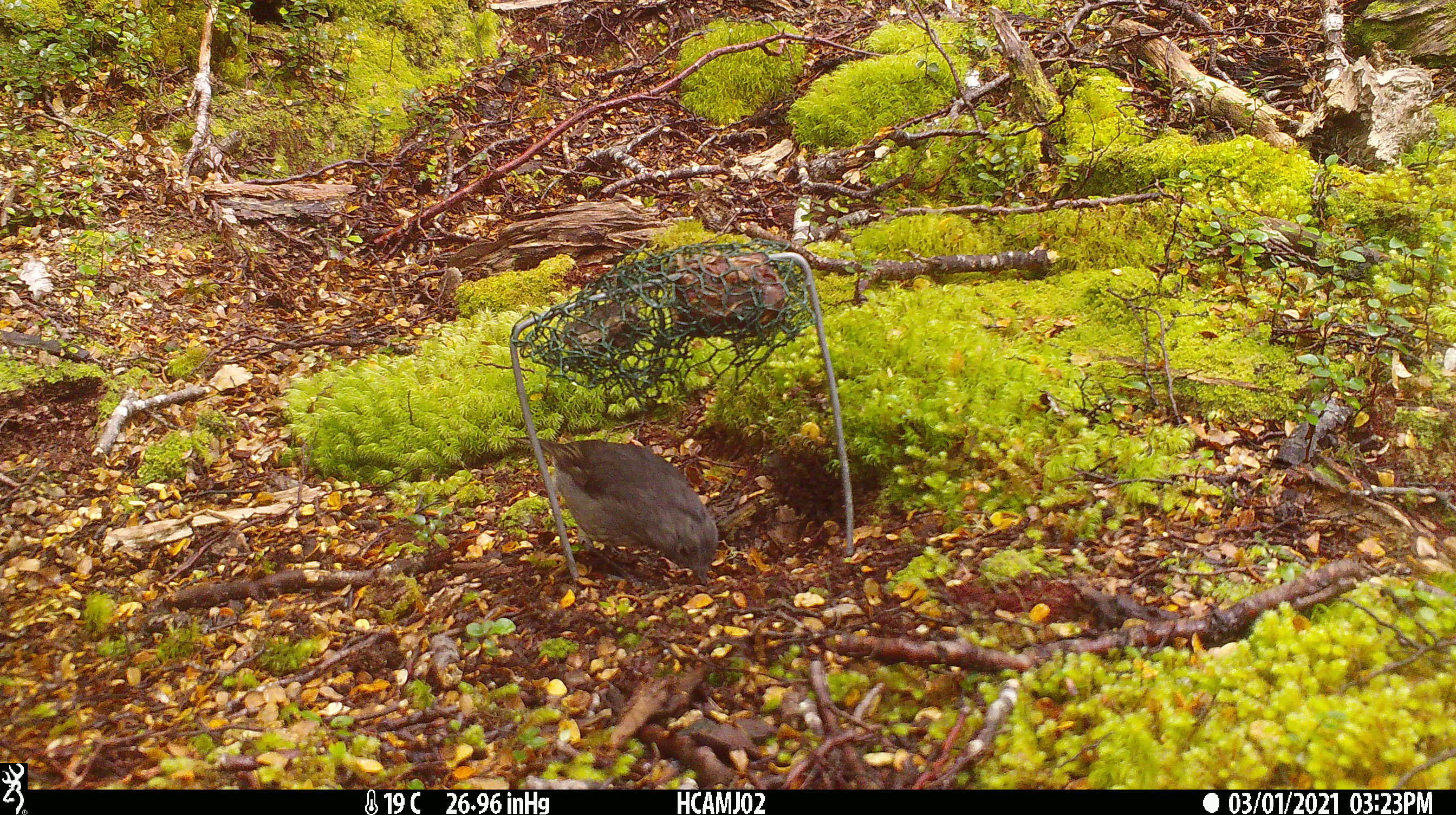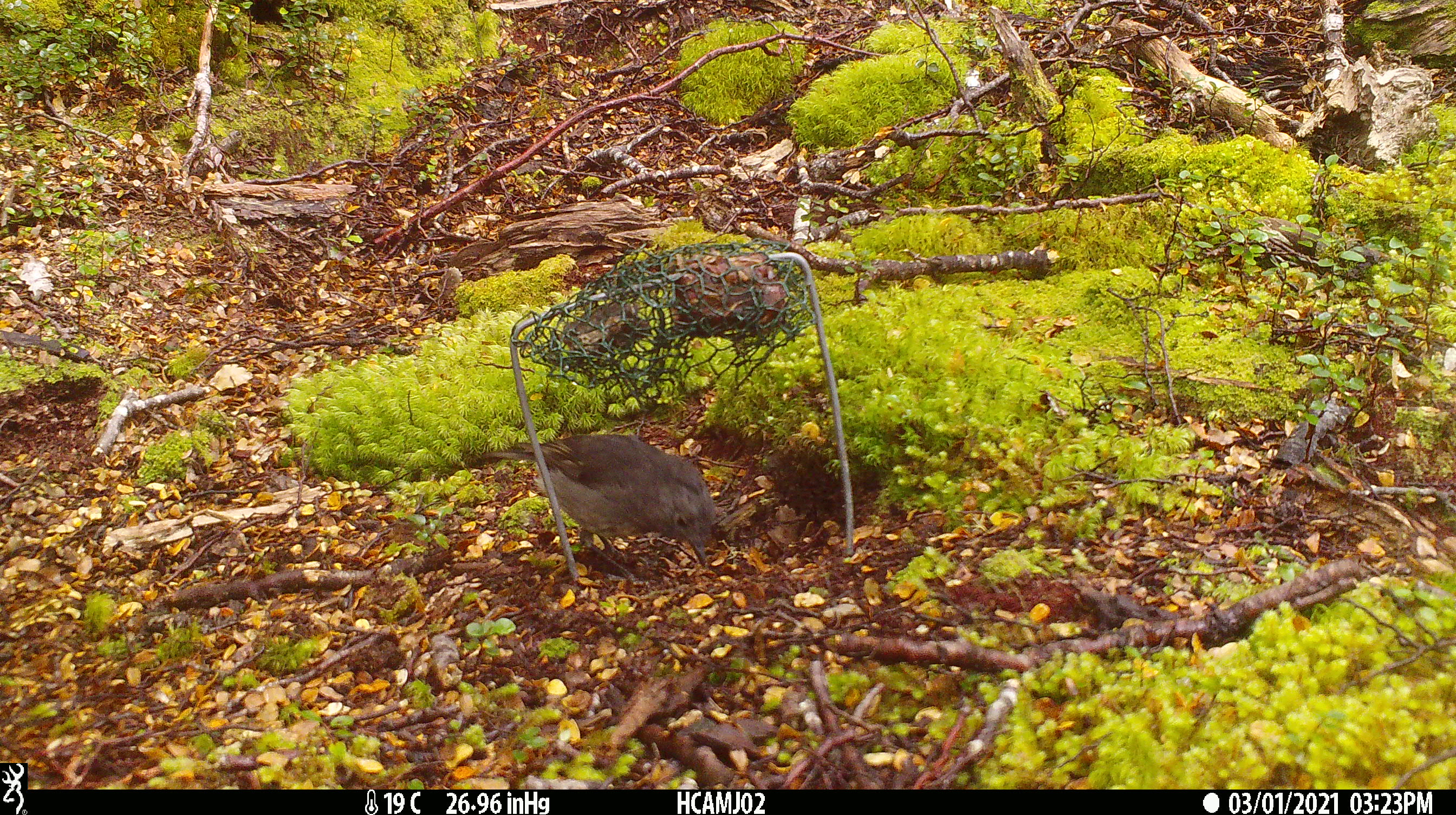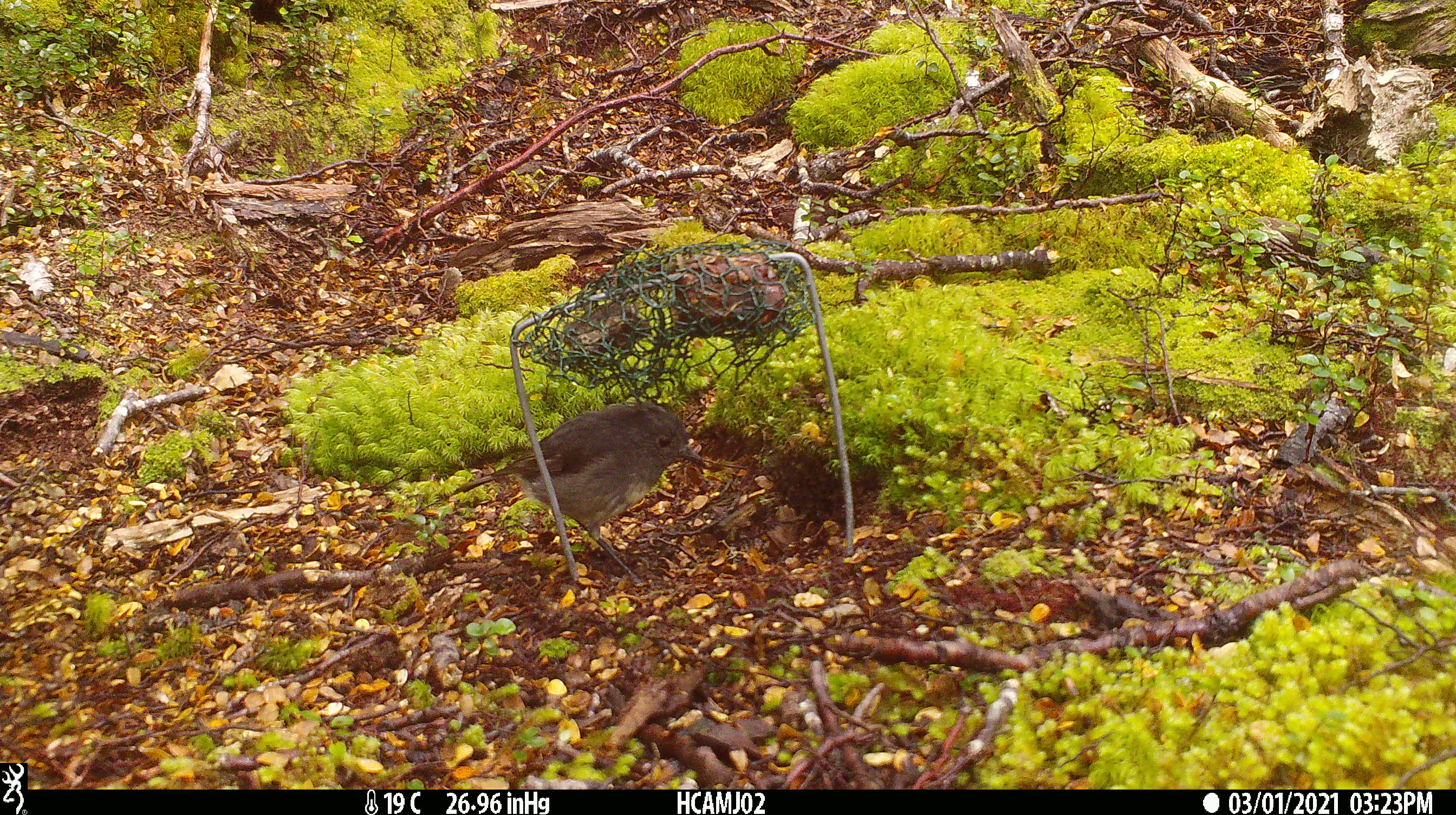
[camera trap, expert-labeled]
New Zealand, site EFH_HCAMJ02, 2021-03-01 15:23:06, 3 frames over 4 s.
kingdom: Animalia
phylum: Chordata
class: Aves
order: Passeriformes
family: Petroicidae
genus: Petroica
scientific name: Petroica australis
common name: new zealand robin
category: robin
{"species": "robin (new zealand robin) (Petroica australis)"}